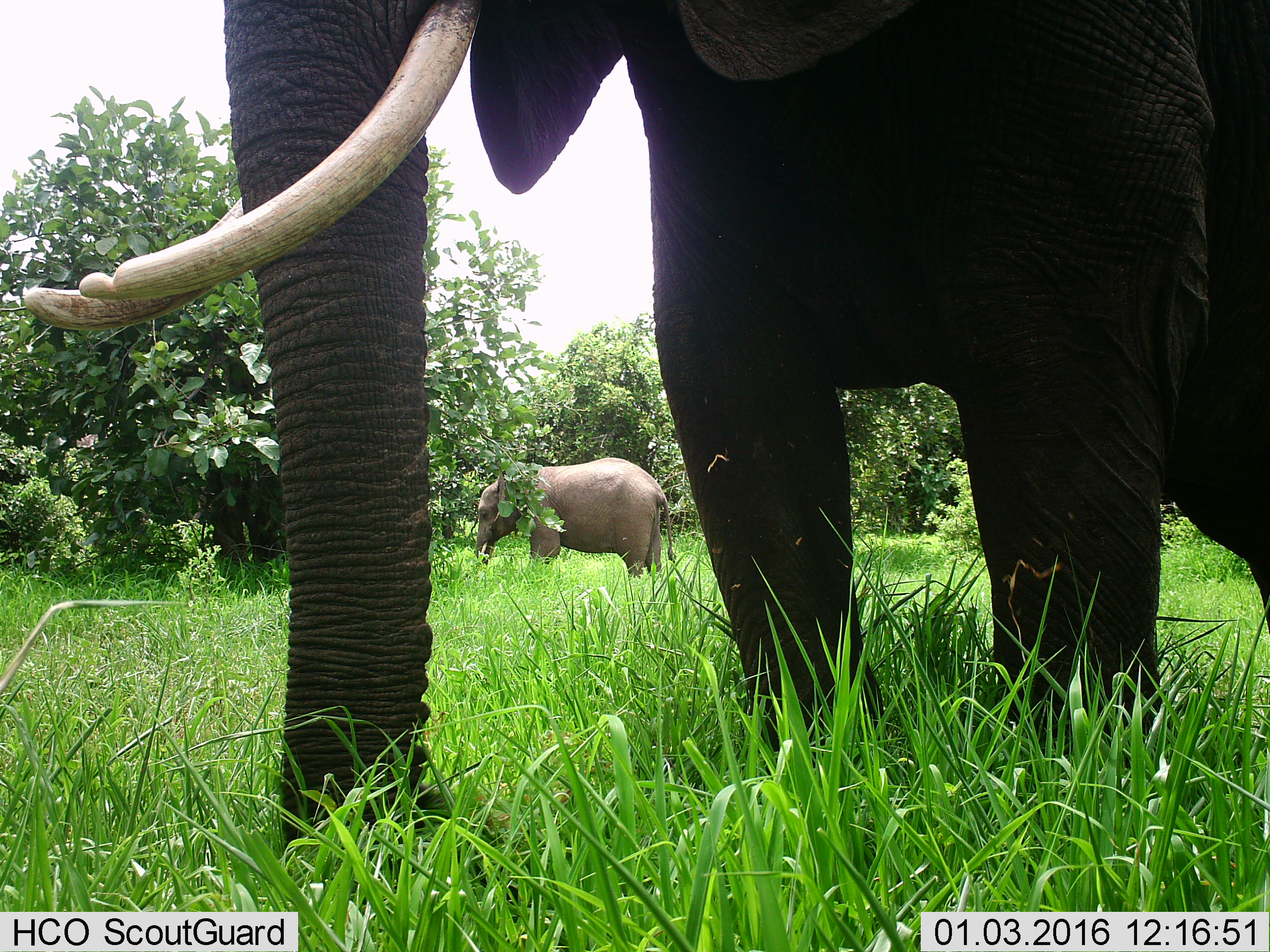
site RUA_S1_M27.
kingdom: Animalia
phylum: Chordata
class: Mammalia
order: Proboscidea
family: Elephantidae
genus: Loxodonta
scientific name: Loxodonta africana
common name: african bush elephant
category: elephant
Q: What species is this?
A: Elephant (african bush elephant) (Loxodonta africana).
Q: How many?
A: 2.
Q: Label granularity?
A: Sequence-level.